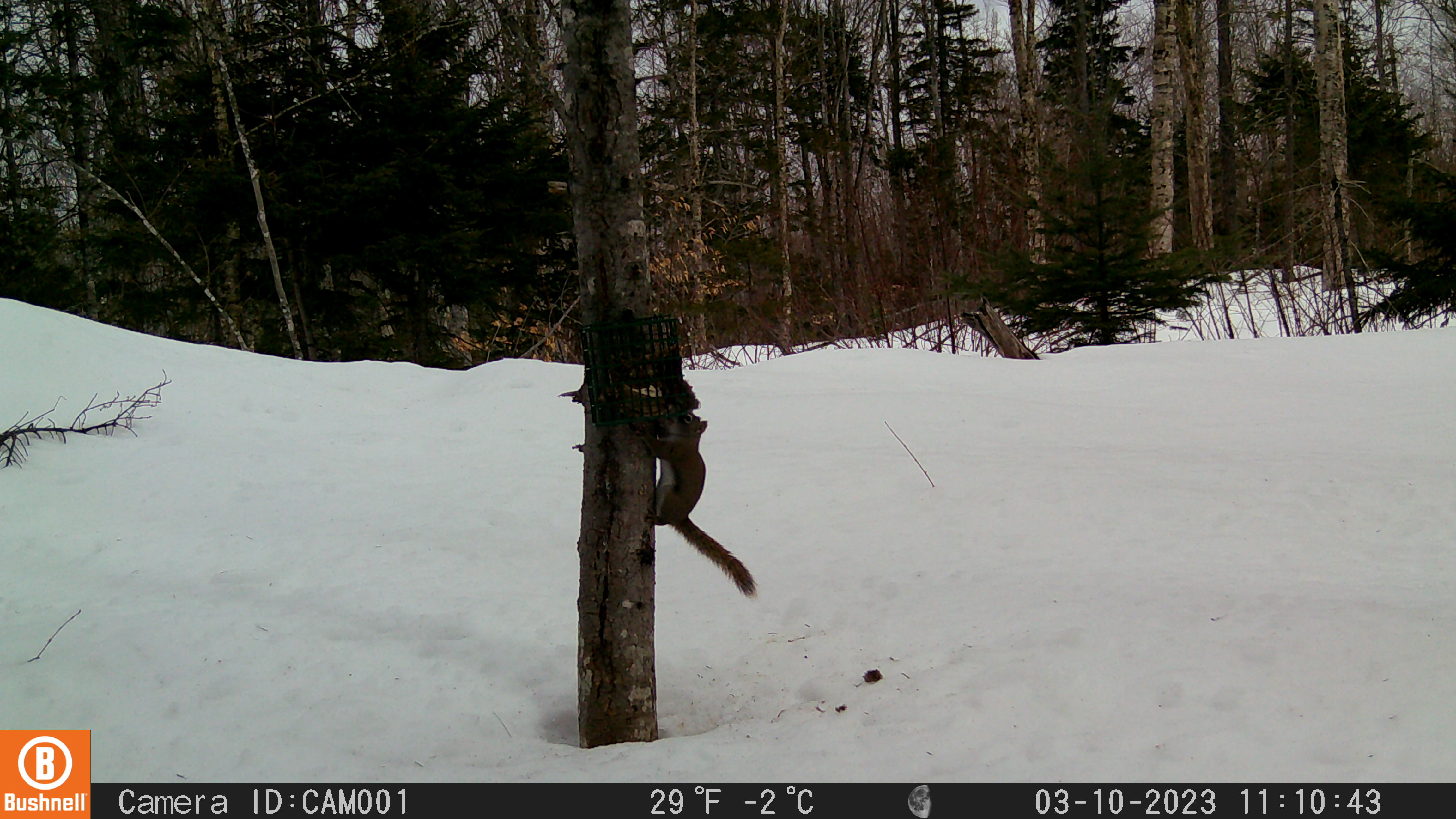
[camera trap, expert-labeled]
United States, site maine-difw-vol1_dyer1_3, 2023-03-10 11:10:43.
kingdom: Animalia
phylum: Chordata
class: Mammalia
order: Rodentia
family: Sciuridae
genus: Tamiasciurus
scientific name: Tamiasciurus hudsonicus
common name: red squirrel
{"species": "red squirrel (Tamiasciurus hudsonicus)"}